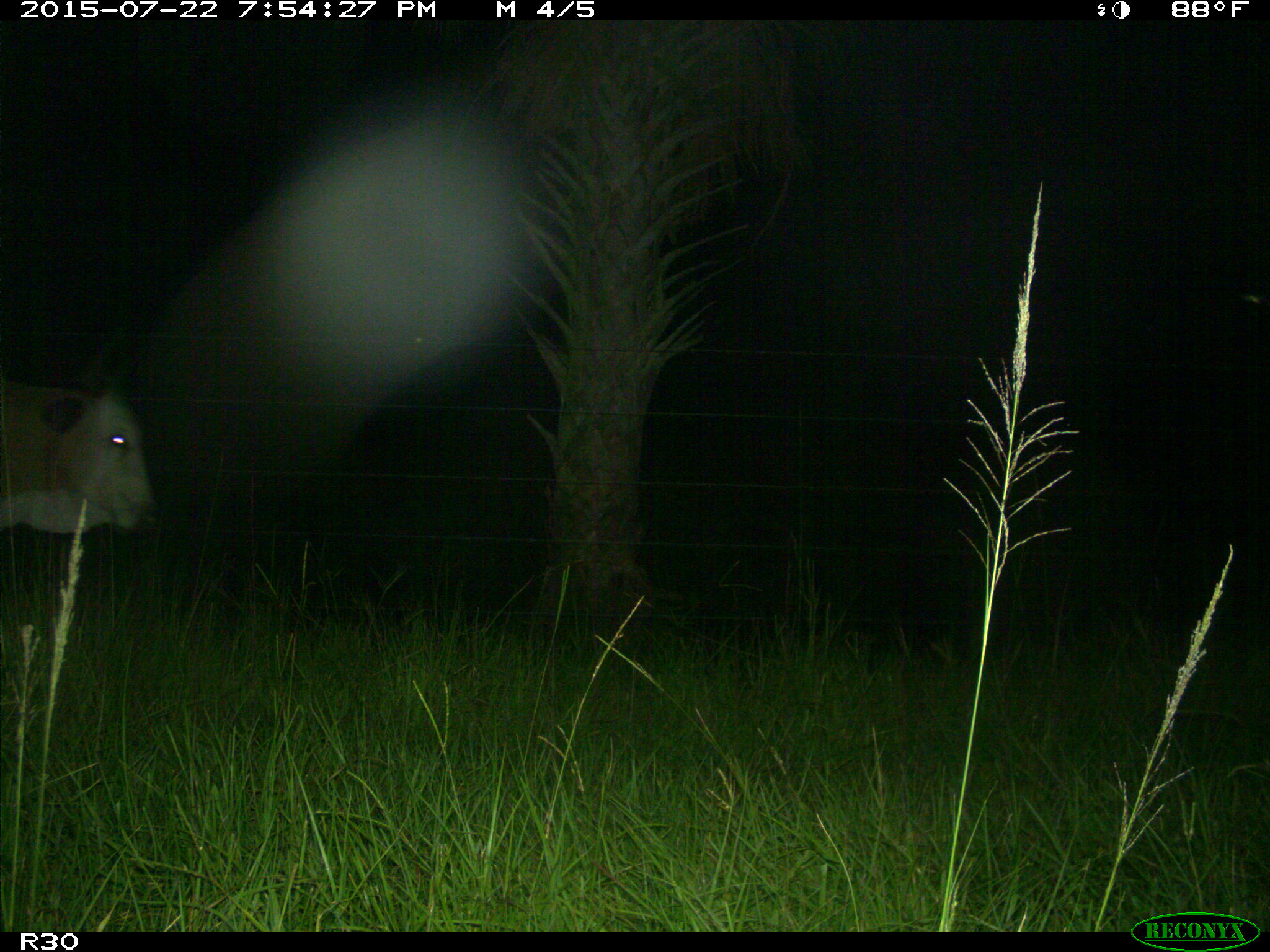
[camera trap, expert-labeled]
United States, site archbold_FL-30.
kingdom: Animalia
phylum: Chordata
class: Mammalia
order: Artiodactyla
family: Bovidae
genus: Bos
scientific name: Bos taurus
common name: domestic cow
Bos taurus (domestic cow).